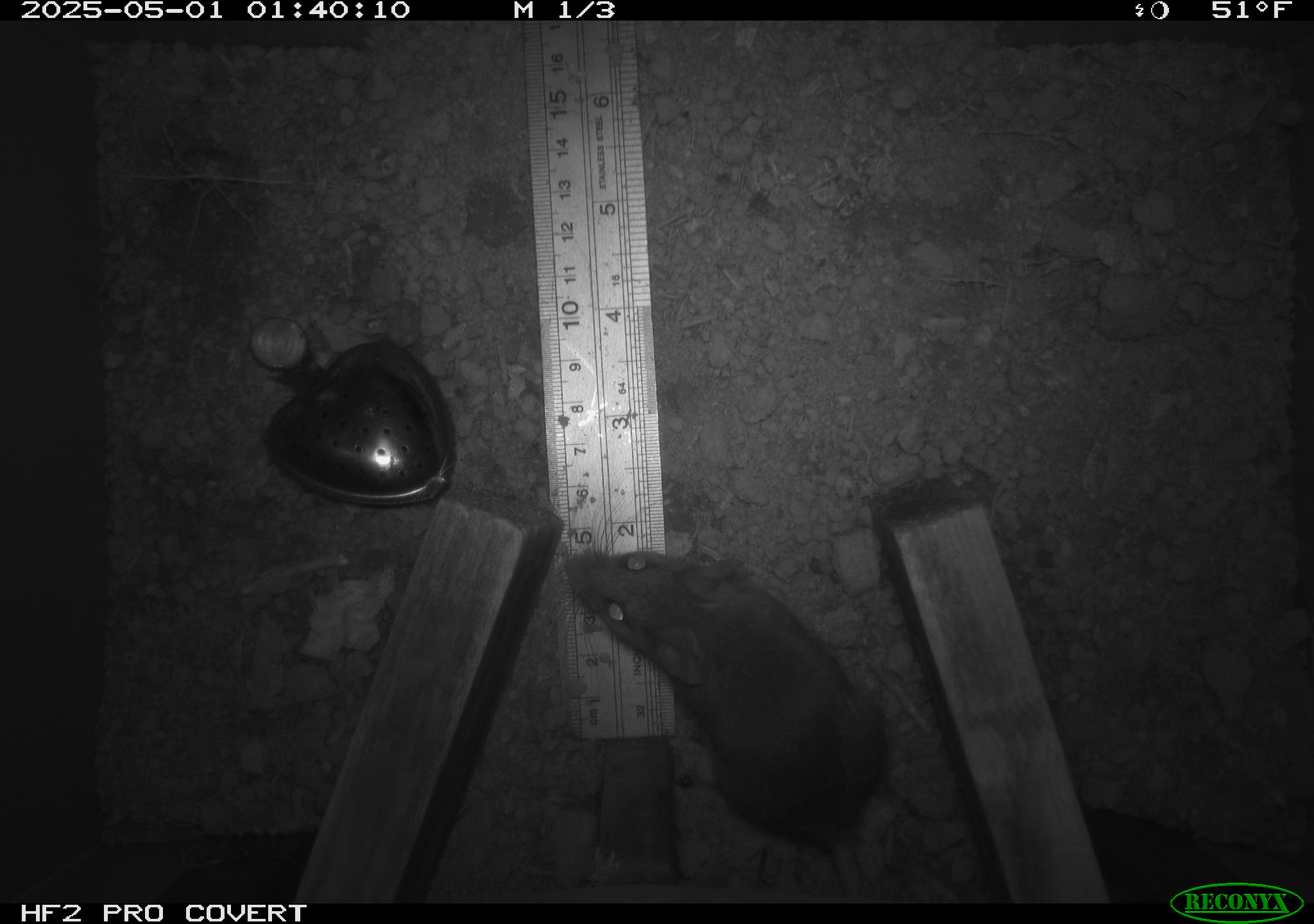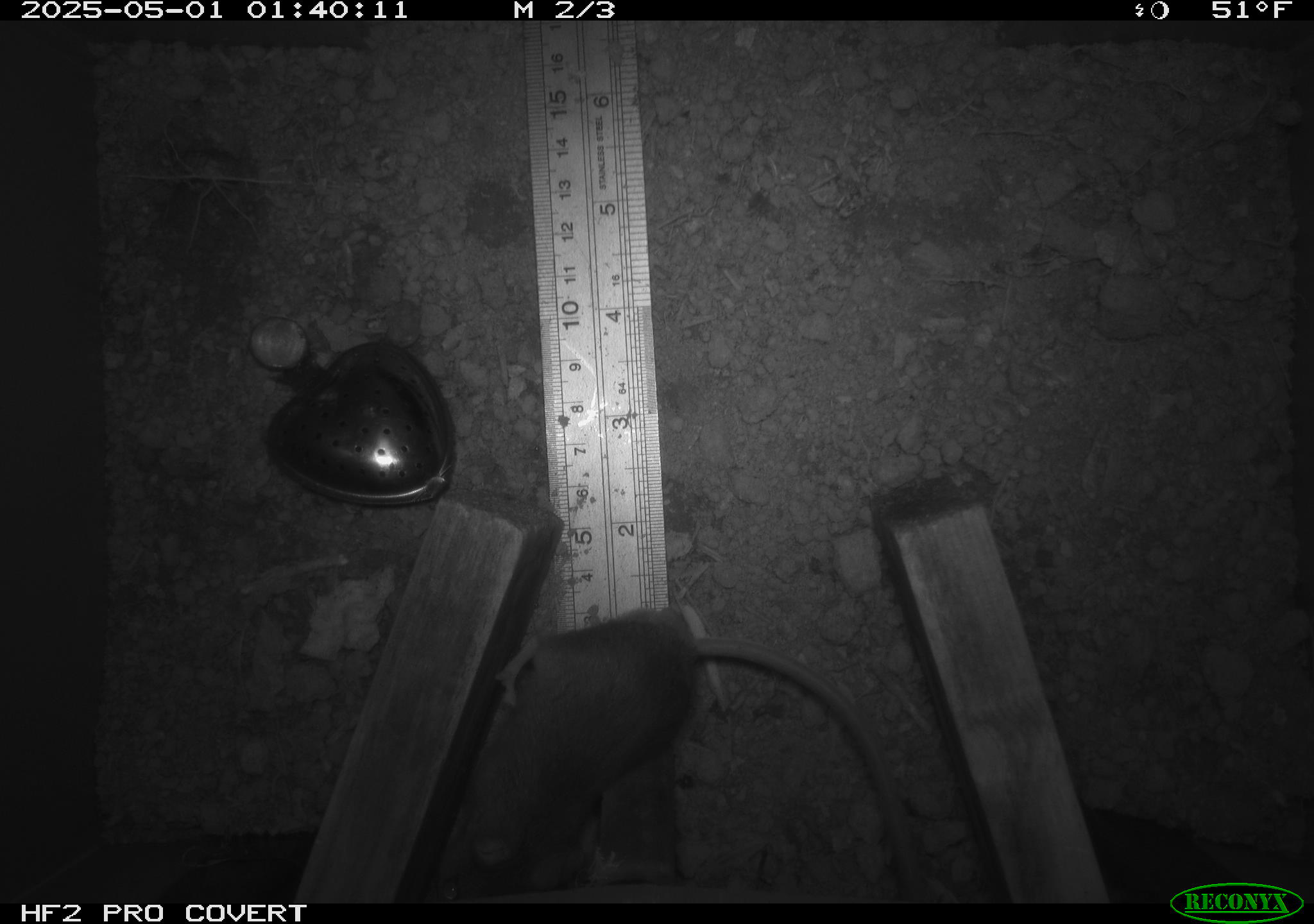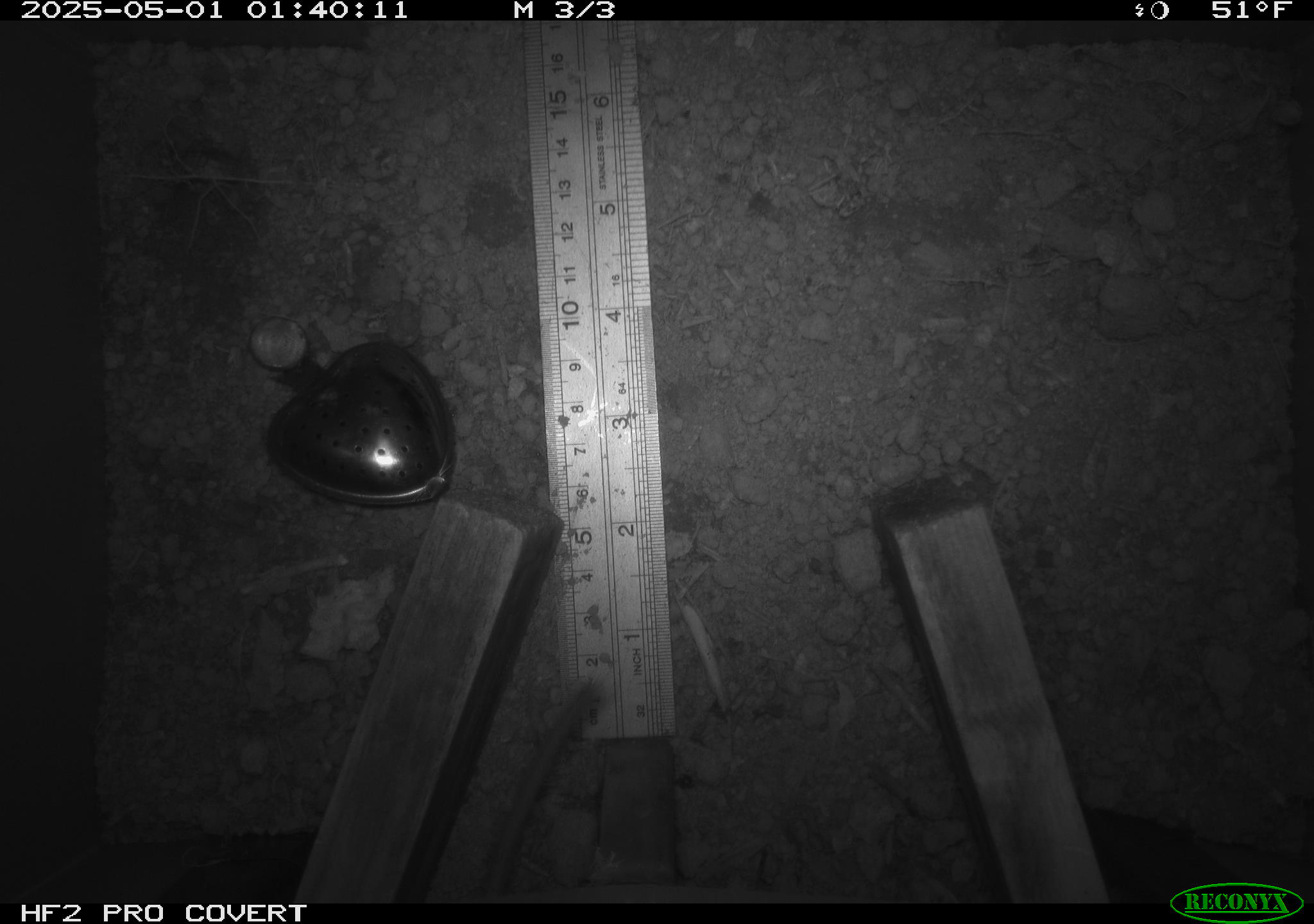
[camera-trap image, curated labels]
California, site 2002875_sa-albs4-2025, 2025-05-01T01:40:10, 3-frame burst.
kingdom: Animalia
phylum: Chordata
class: Mammalia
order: Rodentia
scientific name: Rodentia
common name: mouse species